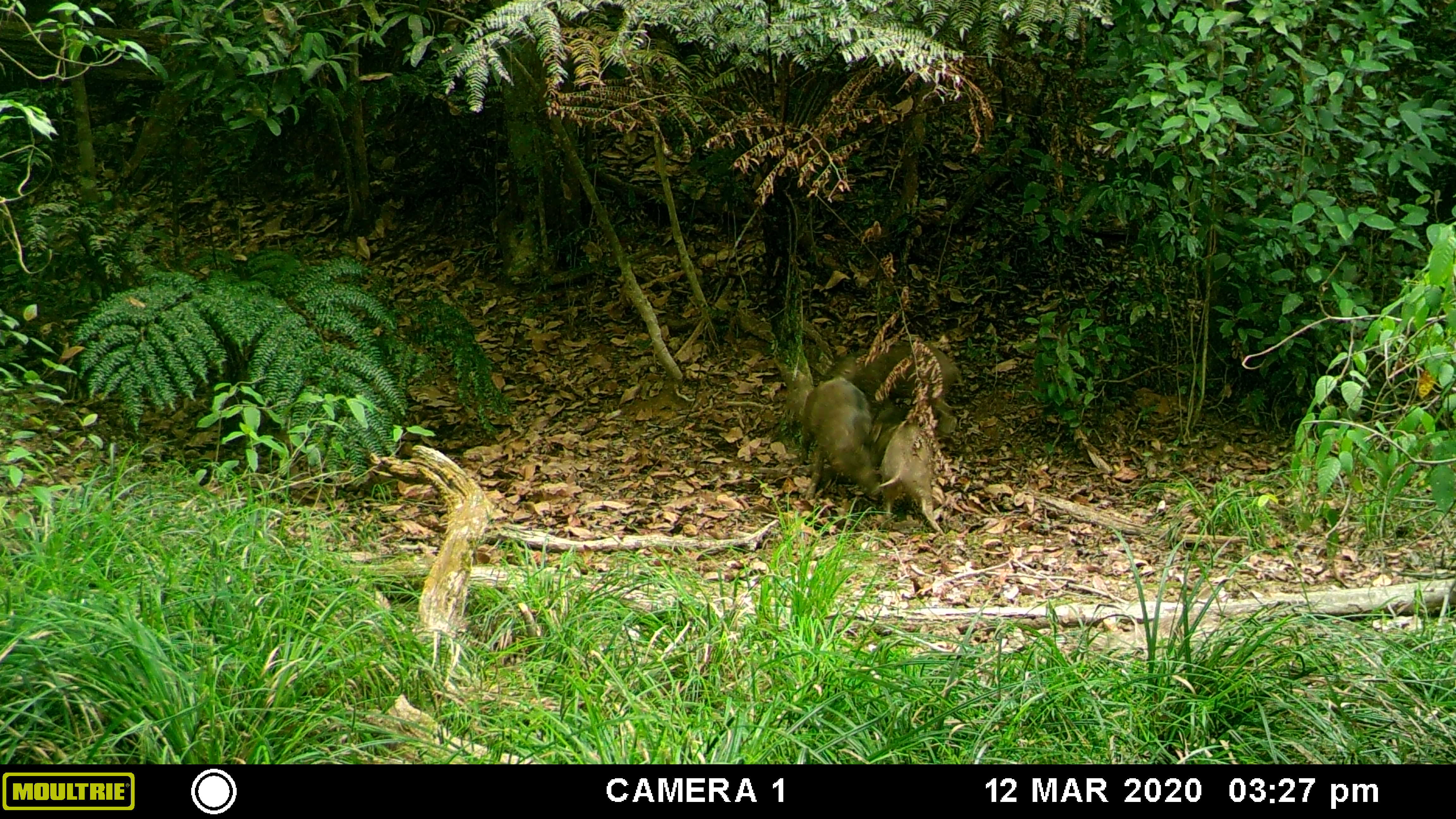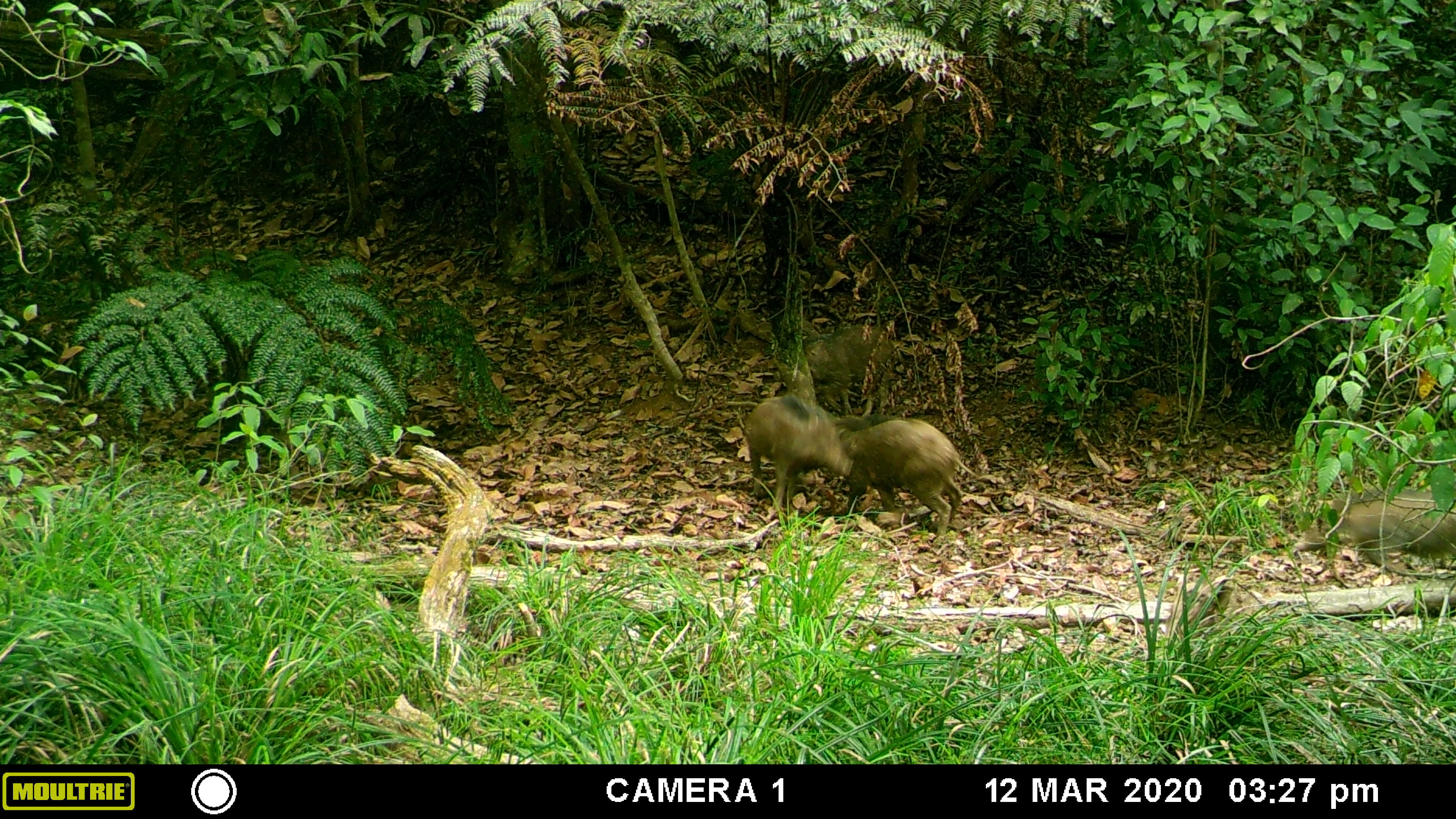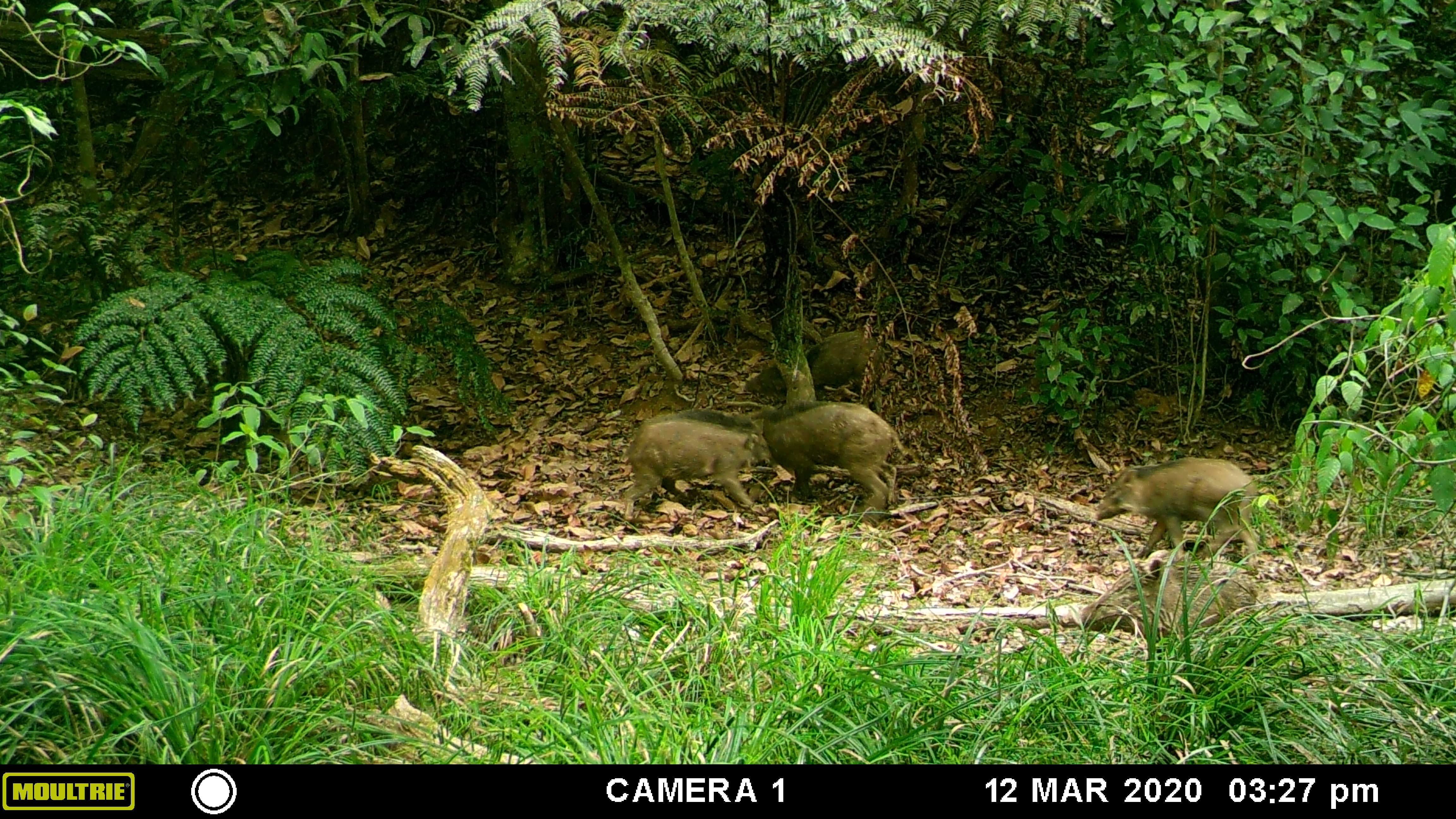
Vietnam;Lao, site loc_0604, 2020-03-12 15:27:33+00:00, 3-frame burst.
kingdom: Animalia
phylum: Chordata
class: Mammalia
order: Artiodactyla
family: Suidae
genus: Sus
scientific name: Sus scrofa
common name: eurasian wild pig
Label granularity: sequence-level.